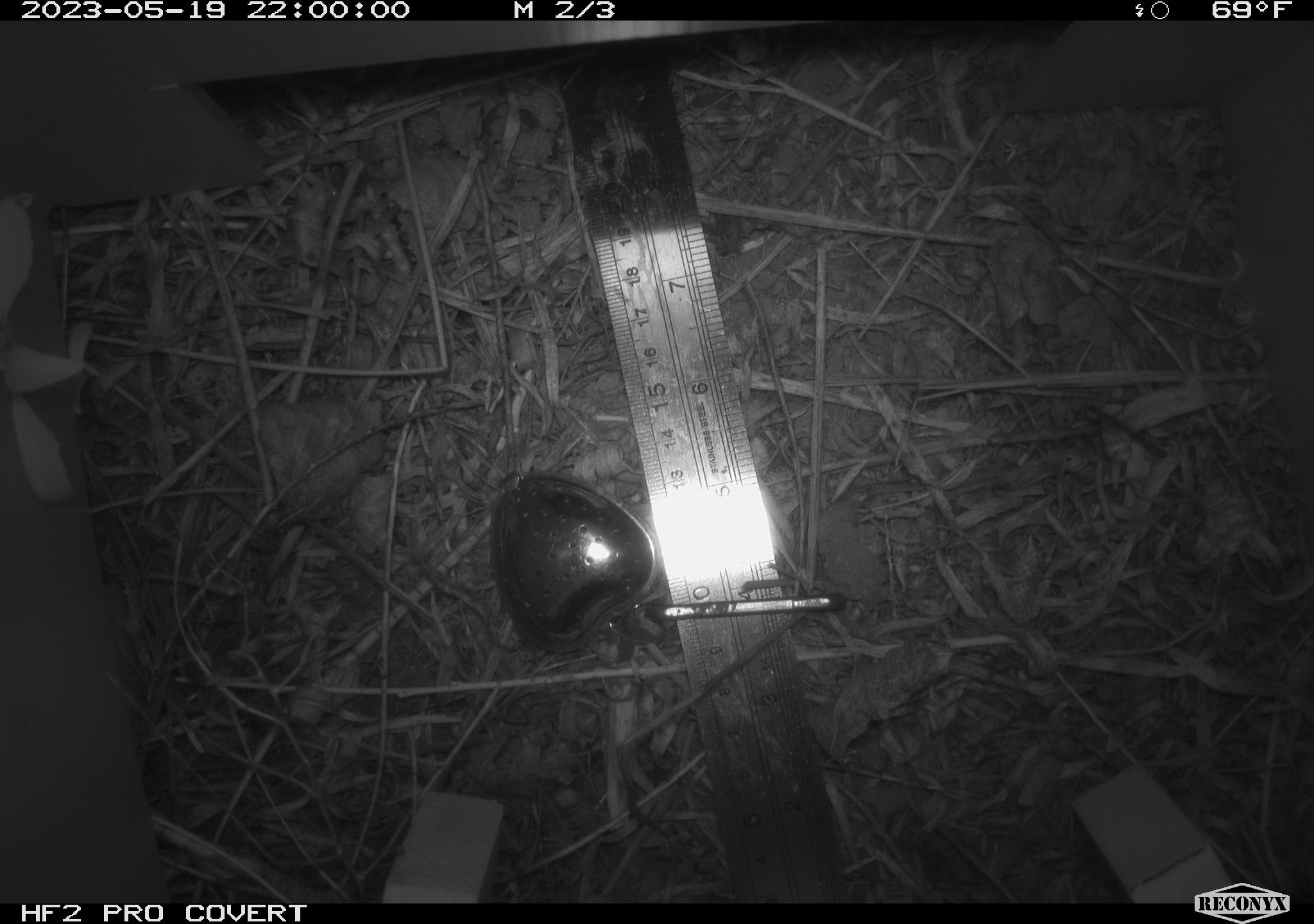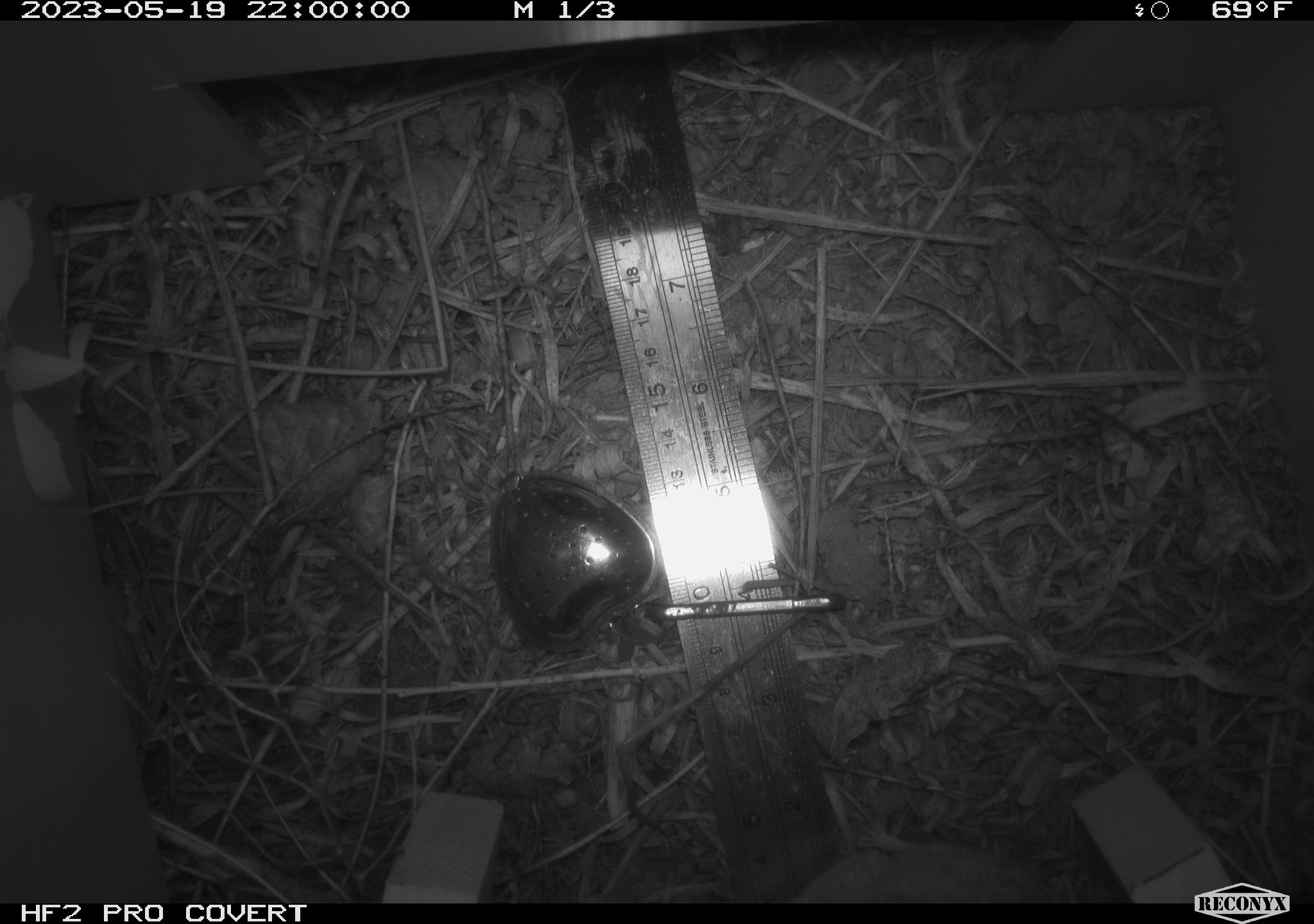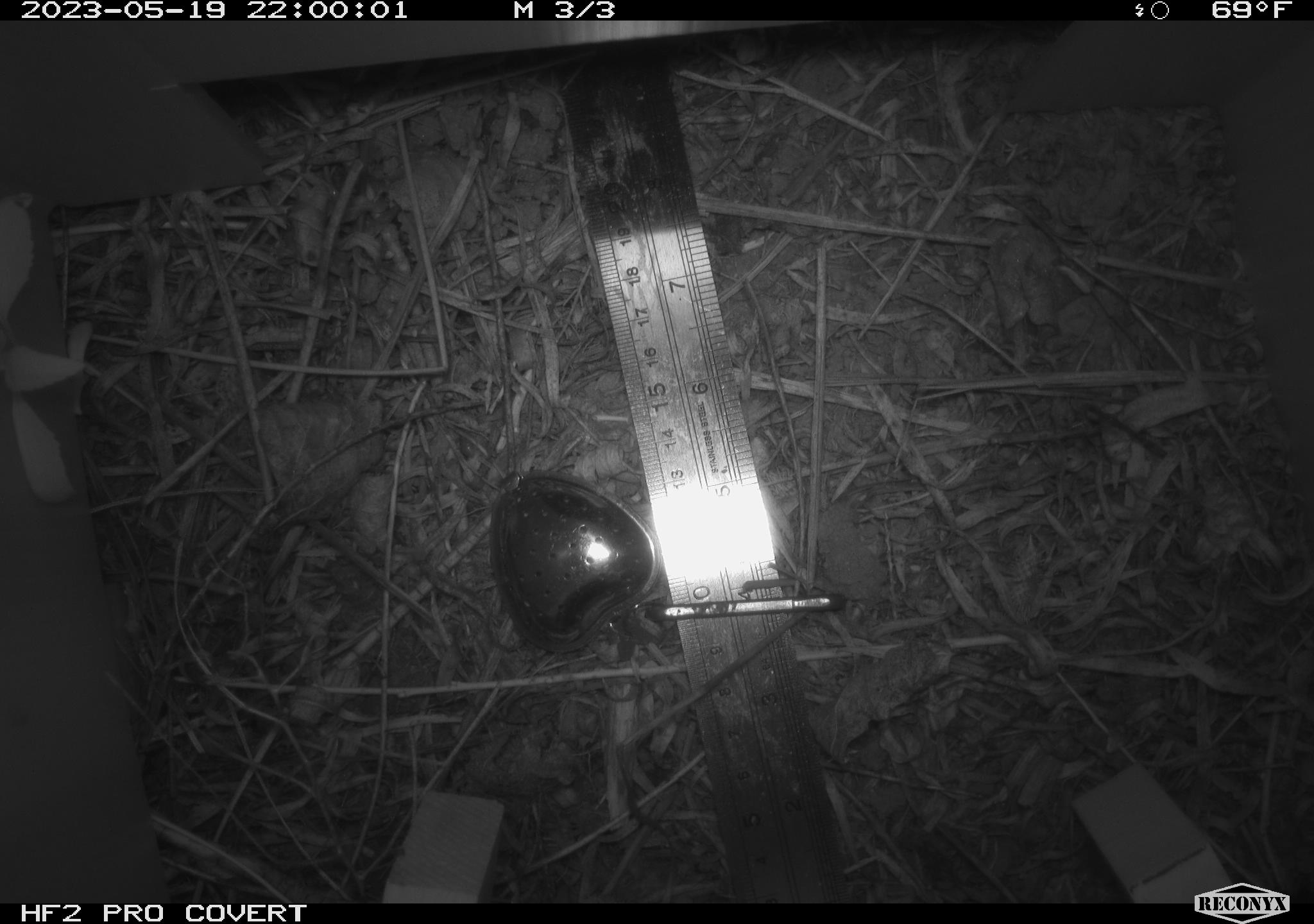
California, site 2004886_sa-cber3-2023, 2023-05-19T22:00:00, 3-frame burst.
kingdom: Animalia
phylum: Chordata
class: Mammalia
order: Eulipotyphla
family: Soricidae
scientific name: Soricidae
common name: shrews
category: soricidae family